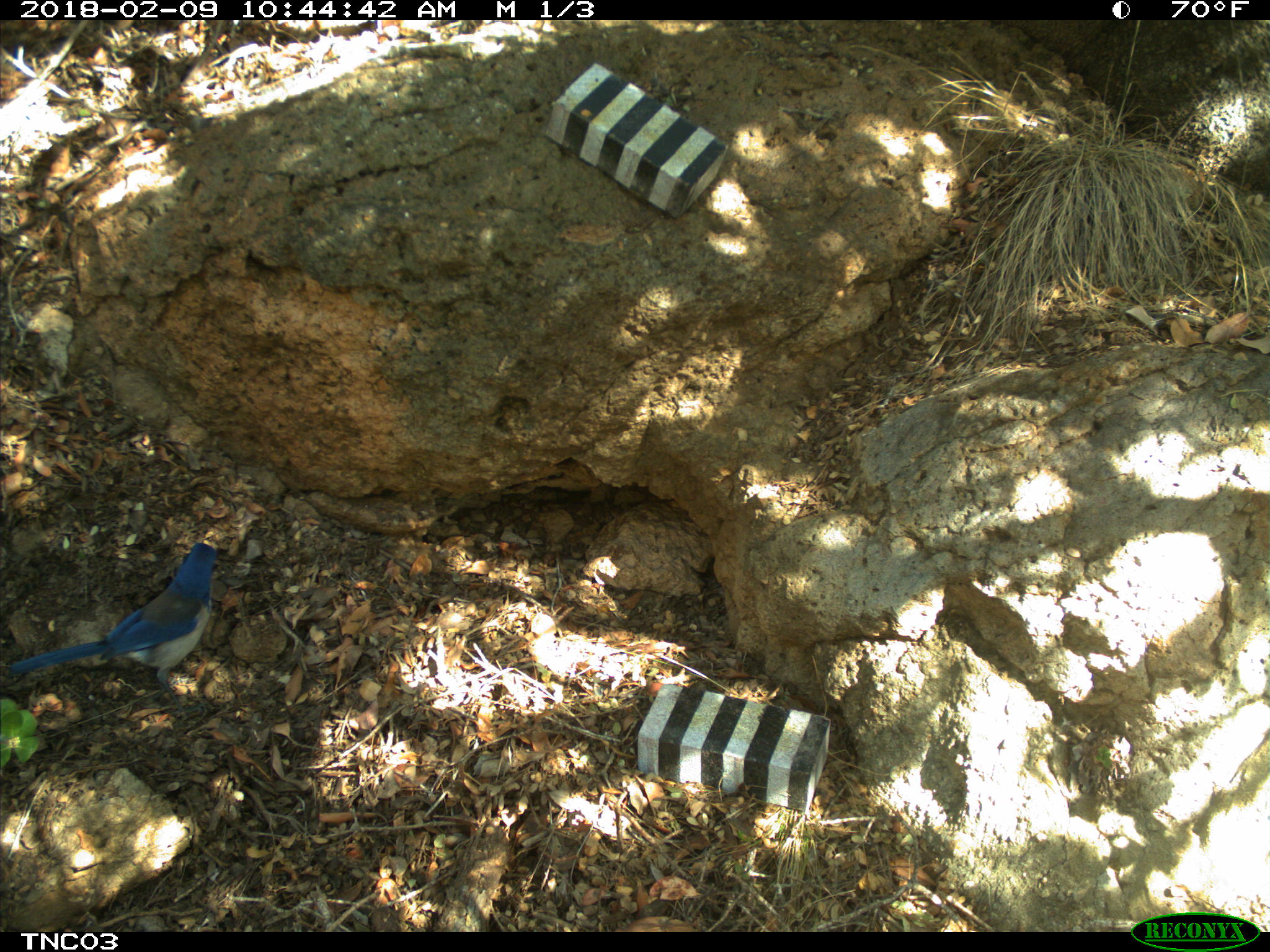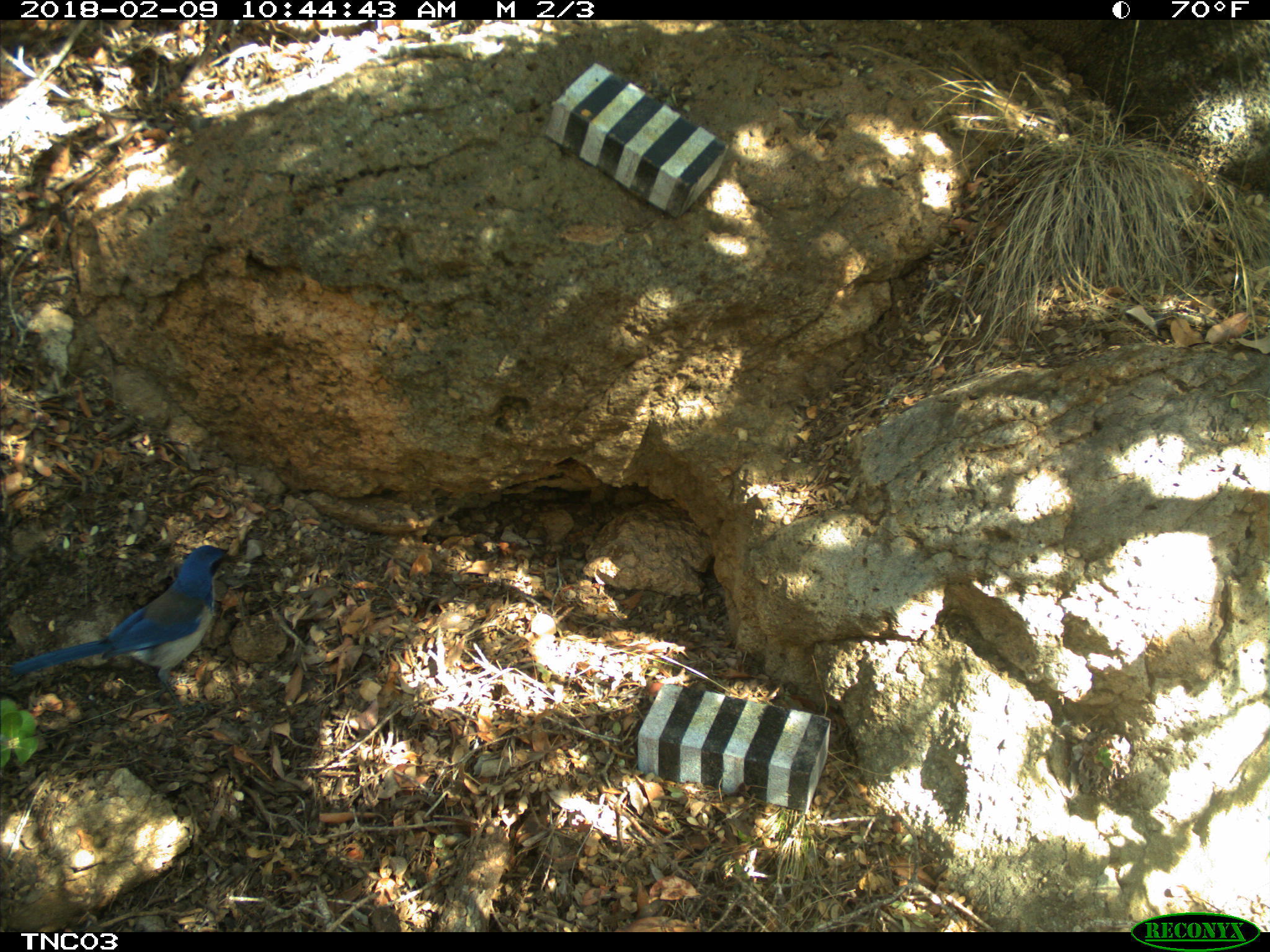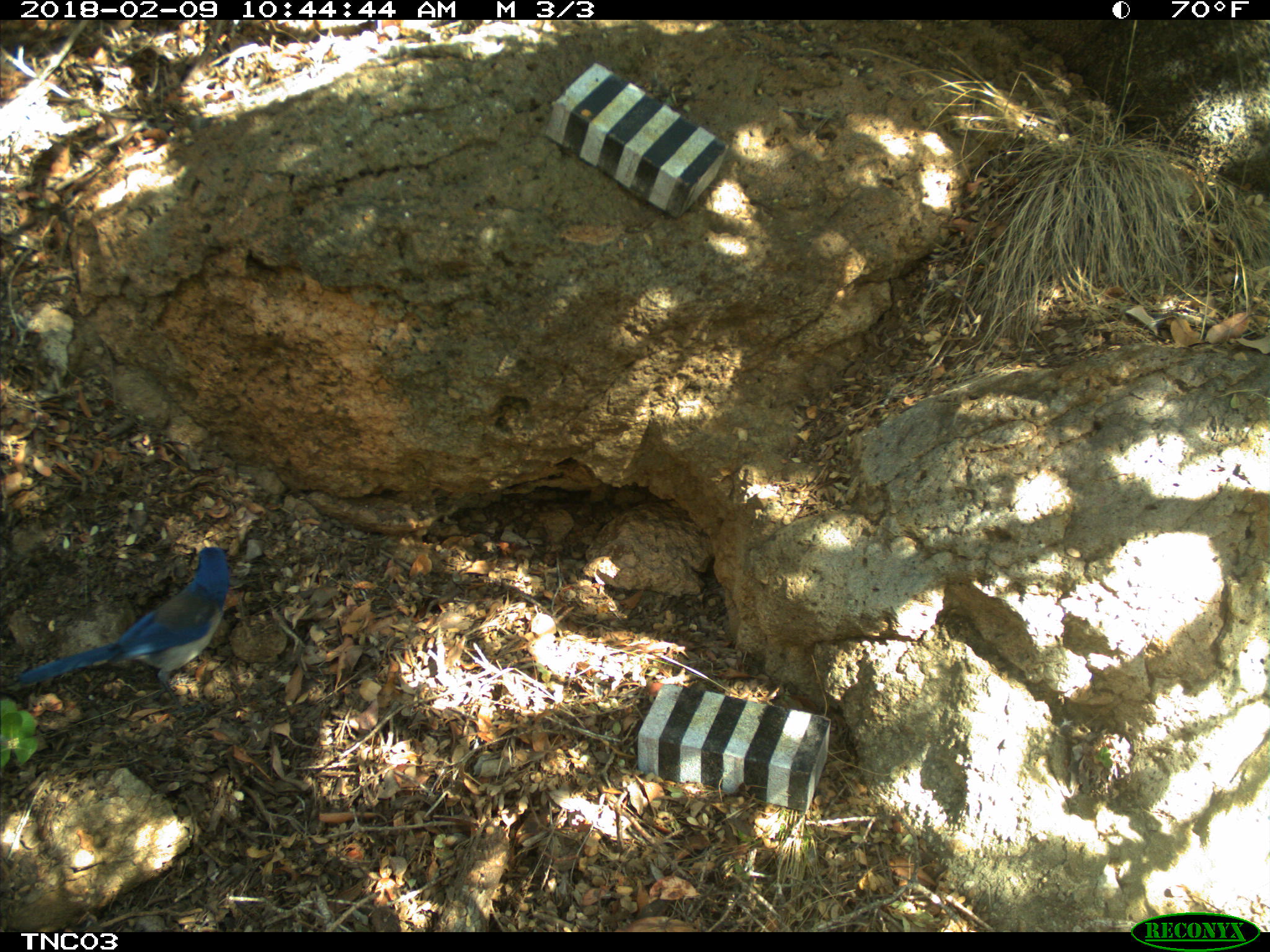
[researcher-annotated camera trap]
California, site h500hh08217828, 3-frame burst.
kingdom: Animalia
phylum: Chordata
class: Aves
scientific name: Aves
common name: bird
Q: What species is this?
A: Bird (Aves).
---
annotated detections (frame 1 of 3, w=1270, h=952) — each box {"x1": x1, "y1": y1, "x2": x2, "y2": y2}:
bird: {"x1": 11, "y1": 542, "x2": 218, "y2": 713}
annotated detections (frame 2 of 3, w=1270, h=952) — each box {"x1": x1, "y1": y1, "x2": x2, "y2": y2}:
bird: {"x1": 7, "y1": 545, "x2": 228, "y2": 713}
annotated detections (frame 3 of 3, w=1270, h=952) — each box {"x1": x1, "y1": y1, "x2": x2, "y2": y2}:
bird: {"x1": 16, "y1": 546, "x2": 229, "y2": 713}